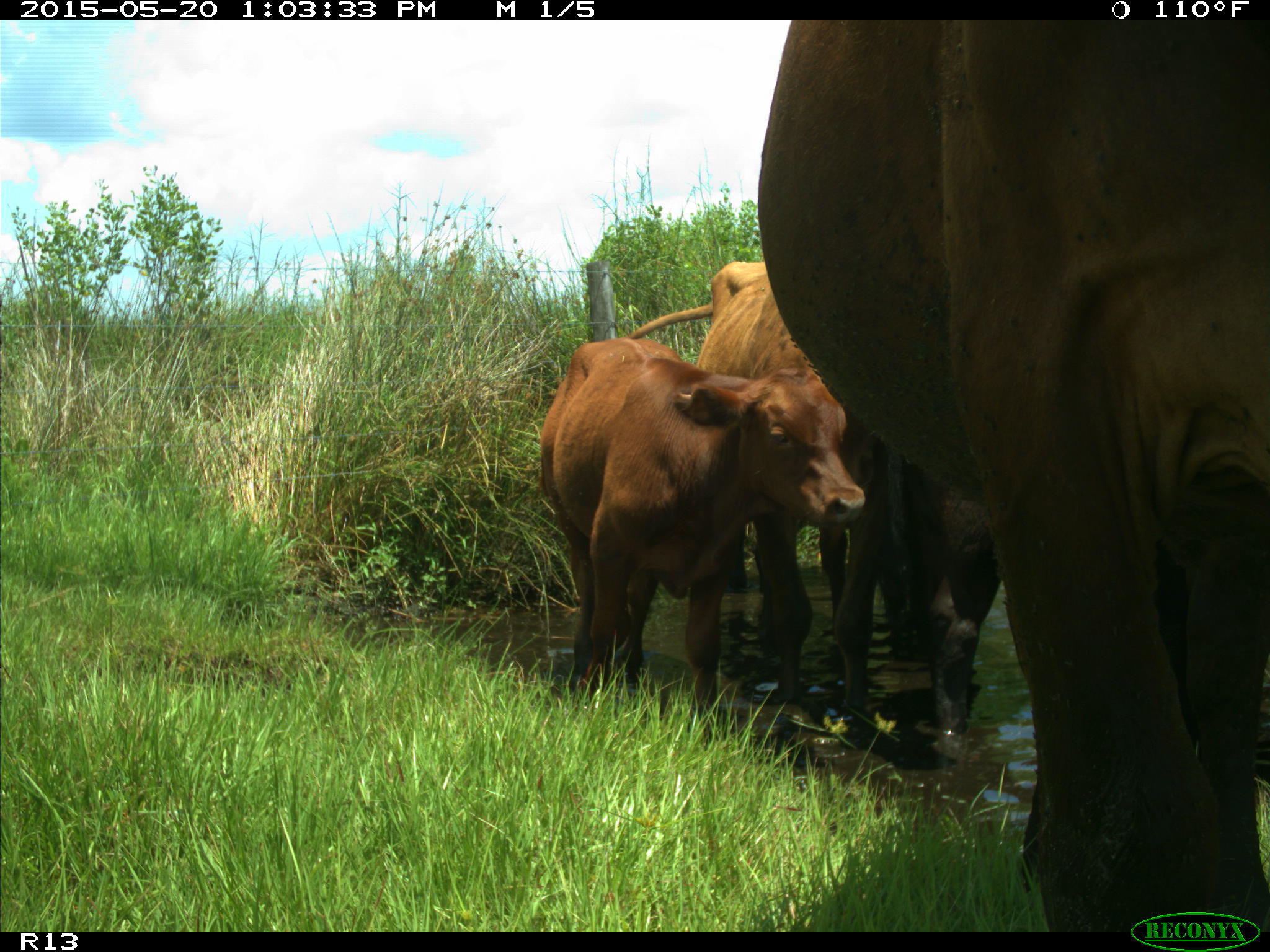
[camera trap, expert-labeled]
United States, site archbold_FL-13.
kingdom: Animalia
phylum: Chordata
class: Mammalia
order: Artiodactyla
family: Bovidae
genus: Bos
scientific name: Bos taurus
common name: domestic cow